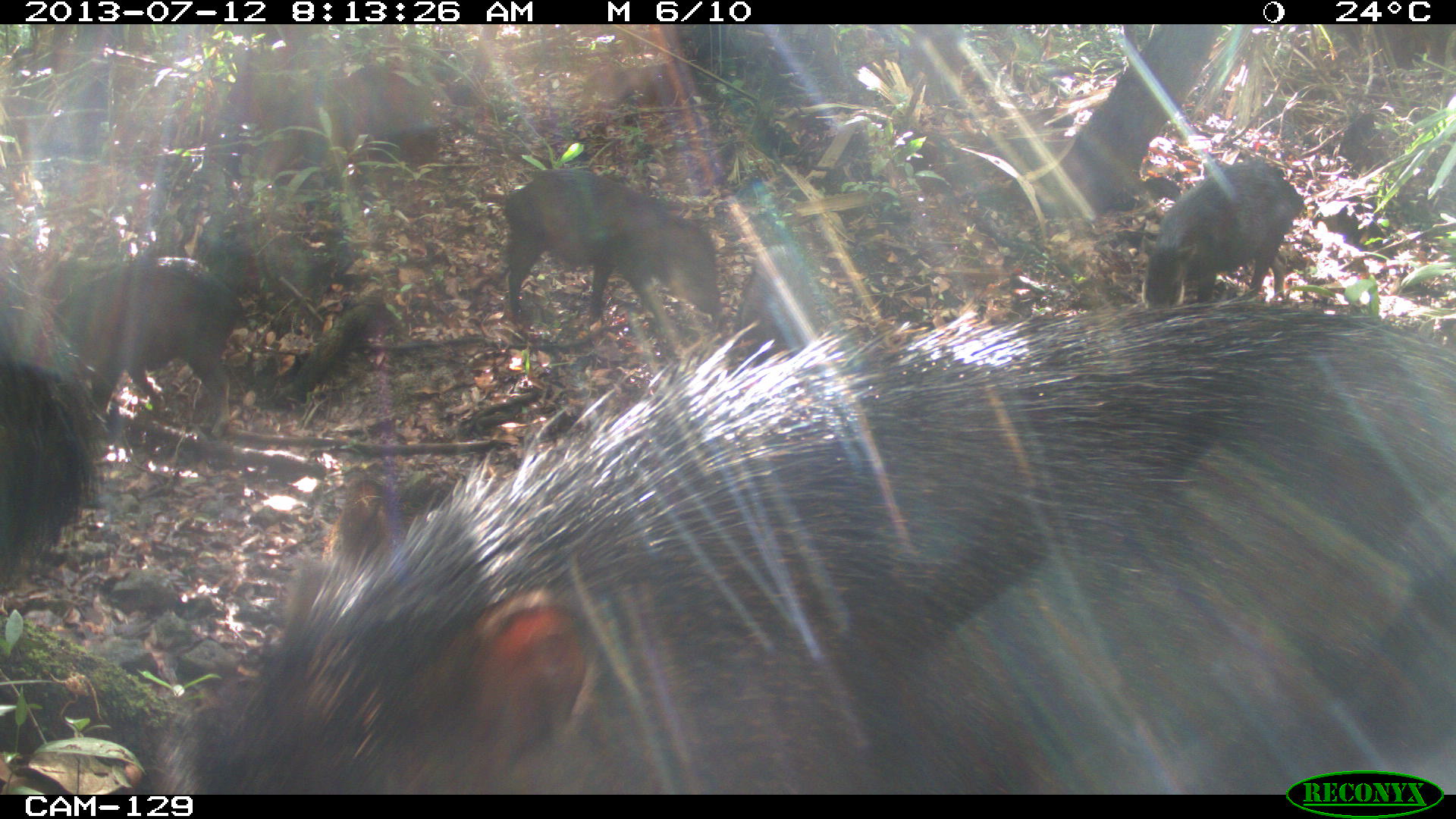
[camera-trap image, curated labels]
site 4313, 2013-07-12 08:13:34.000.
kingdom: Animalia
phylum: Chordata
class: Mammalia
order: Artiodactyla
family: Tayassuidae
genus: Tayassu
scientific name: Tayassu pecari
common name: white-lipped peccary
Tayassu pecari (white-lipped peccary), count 20.